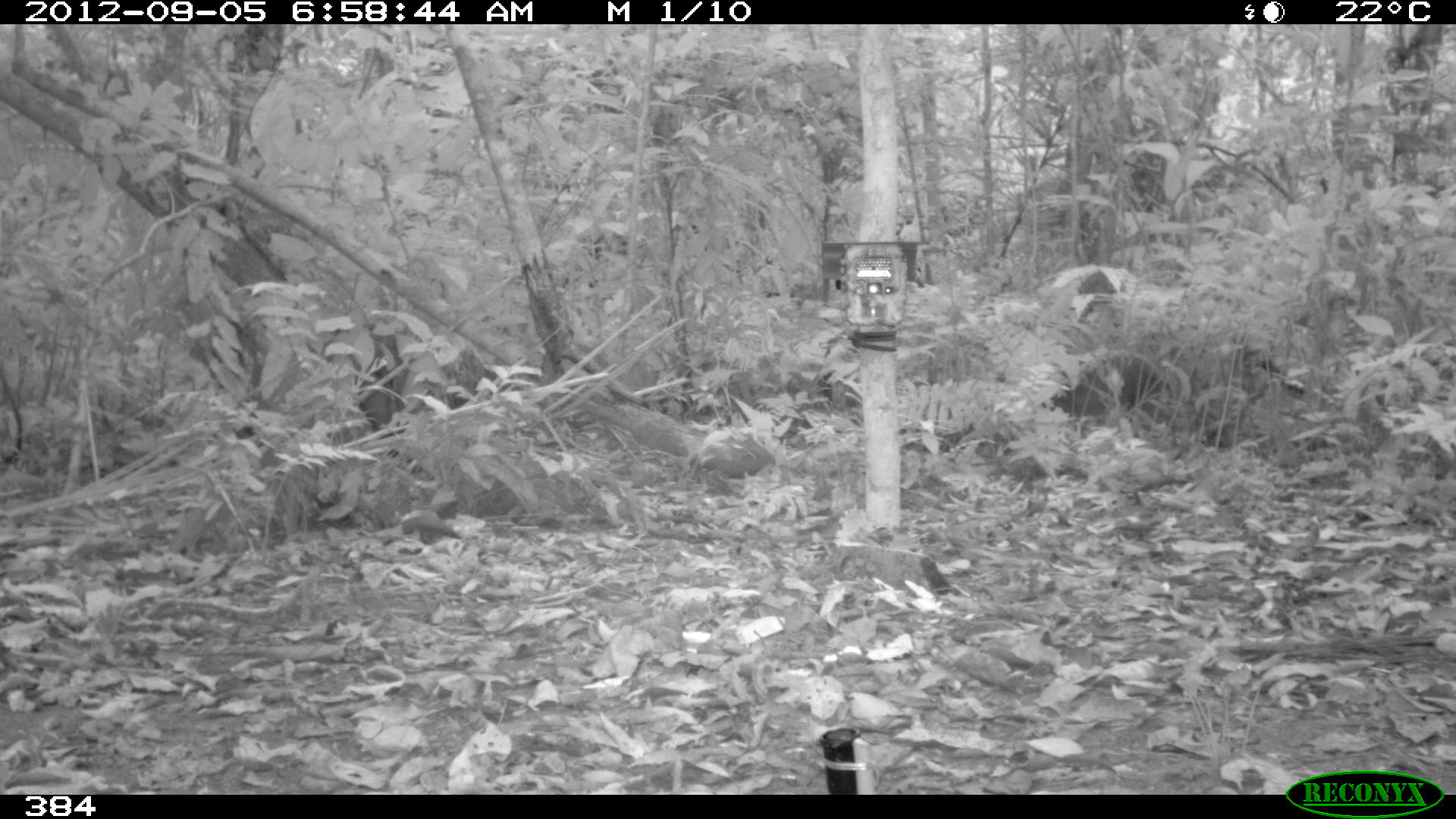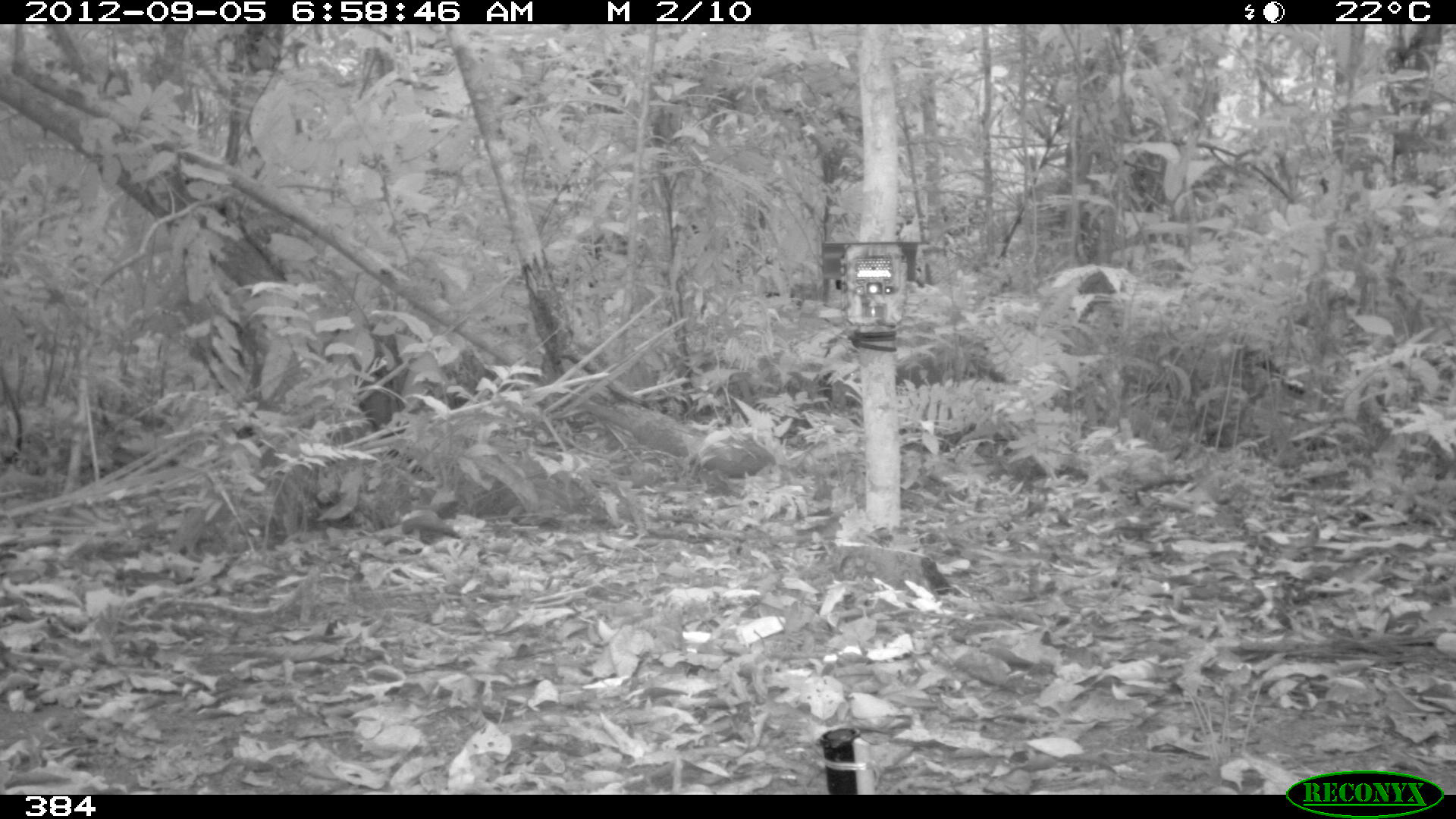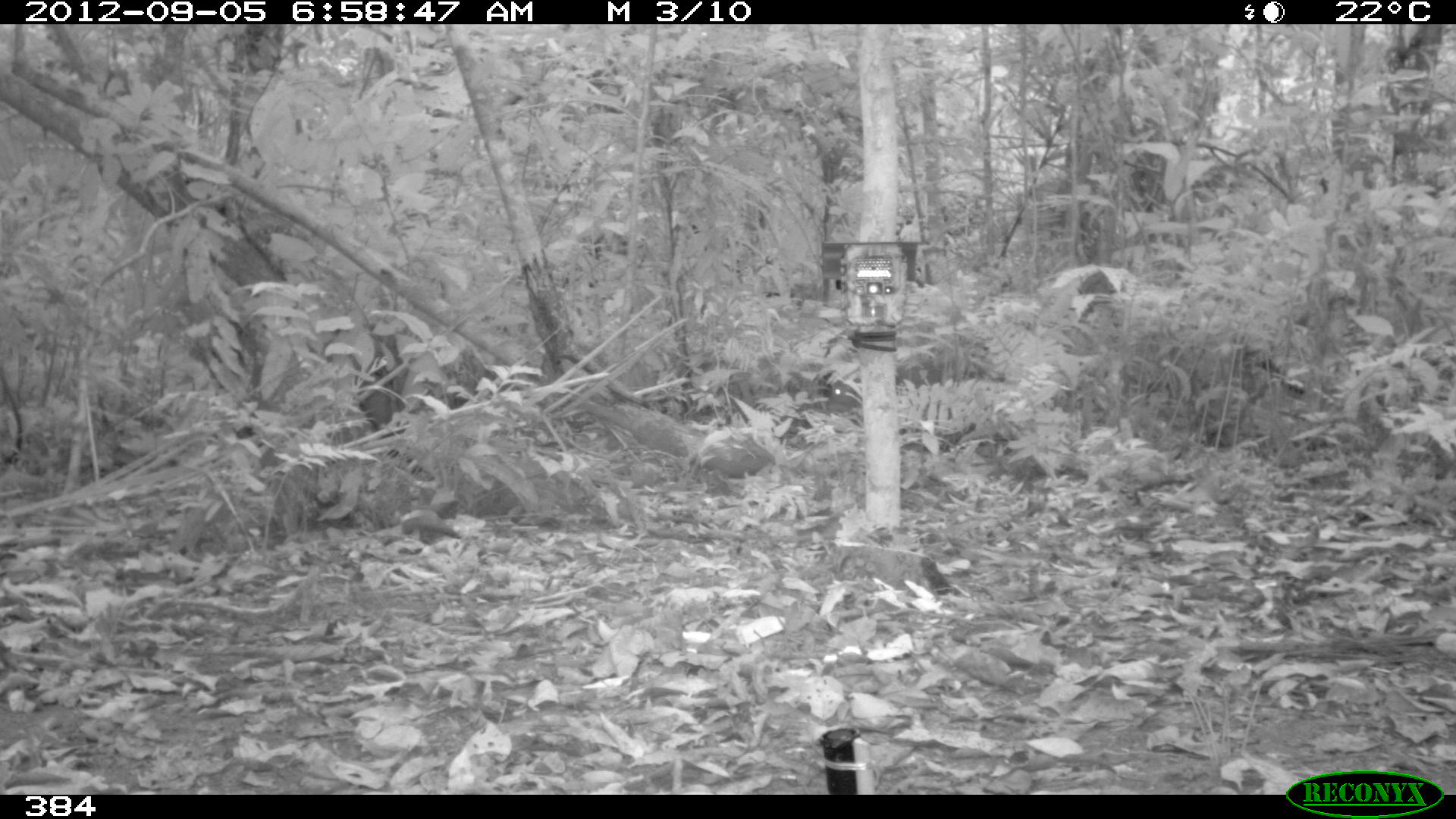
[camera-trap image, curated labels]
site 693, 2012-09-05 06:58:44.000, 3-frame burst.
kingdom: Animalia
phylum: Chordata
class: Mammalia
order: Rodentia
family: Dasyproctidae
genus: Dasyprocta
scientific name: Dasyprocta punctata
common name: central american agouti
Dasyprocta punctata (central american agouti).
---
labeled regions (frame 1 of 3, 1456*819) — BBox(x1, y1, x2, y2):
dasyprocta punctata: BBox(1037, 345, 1180, 443)